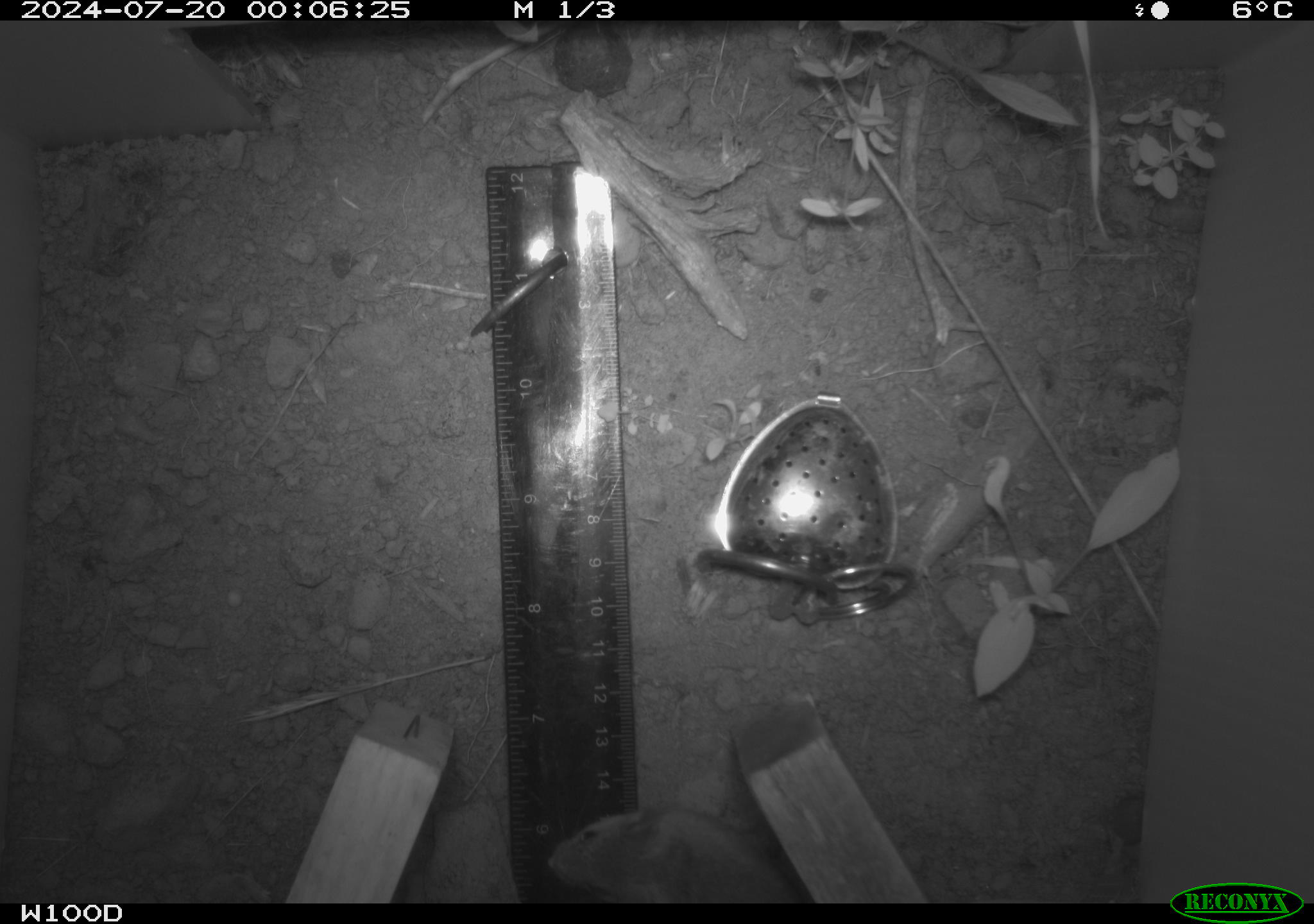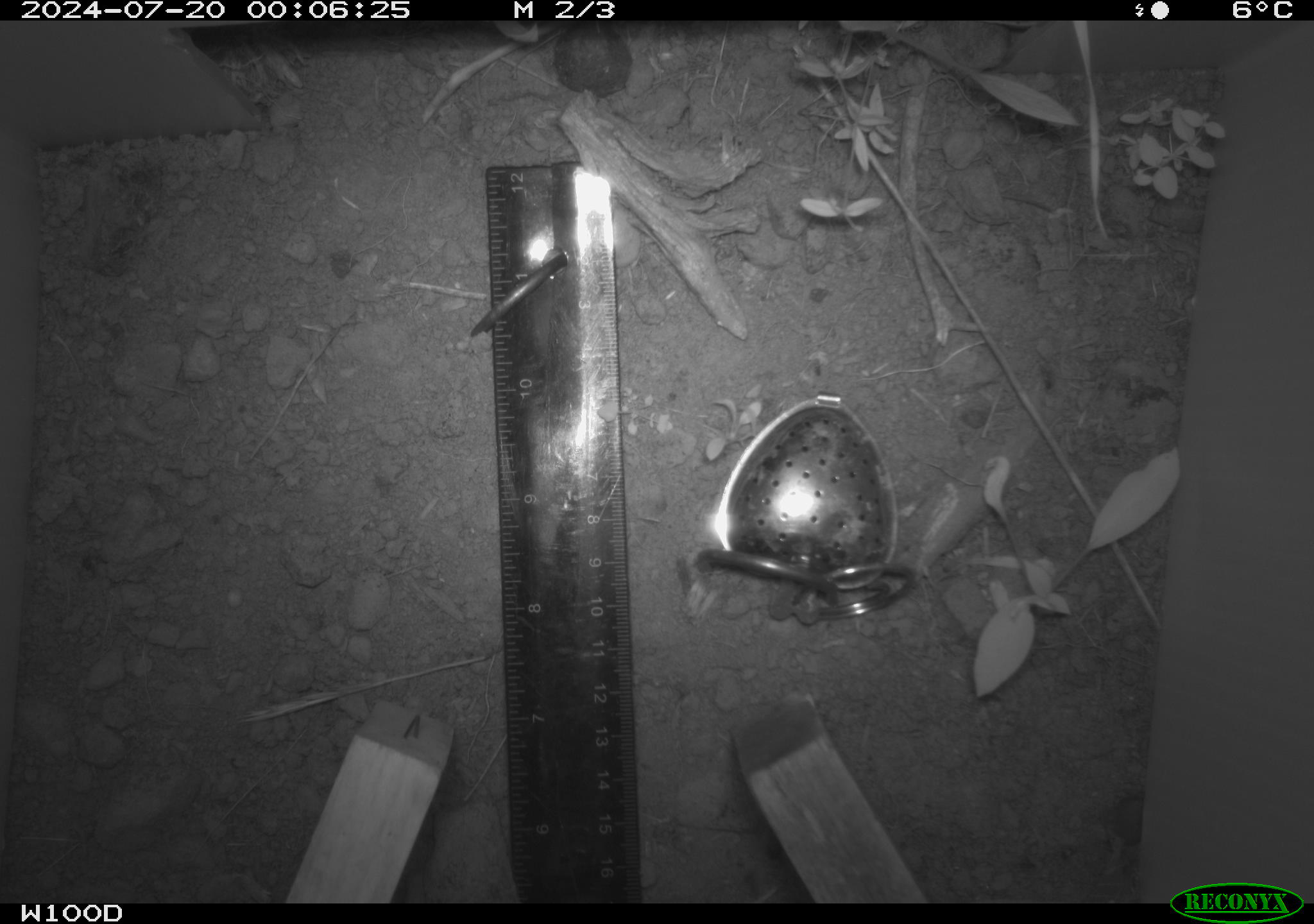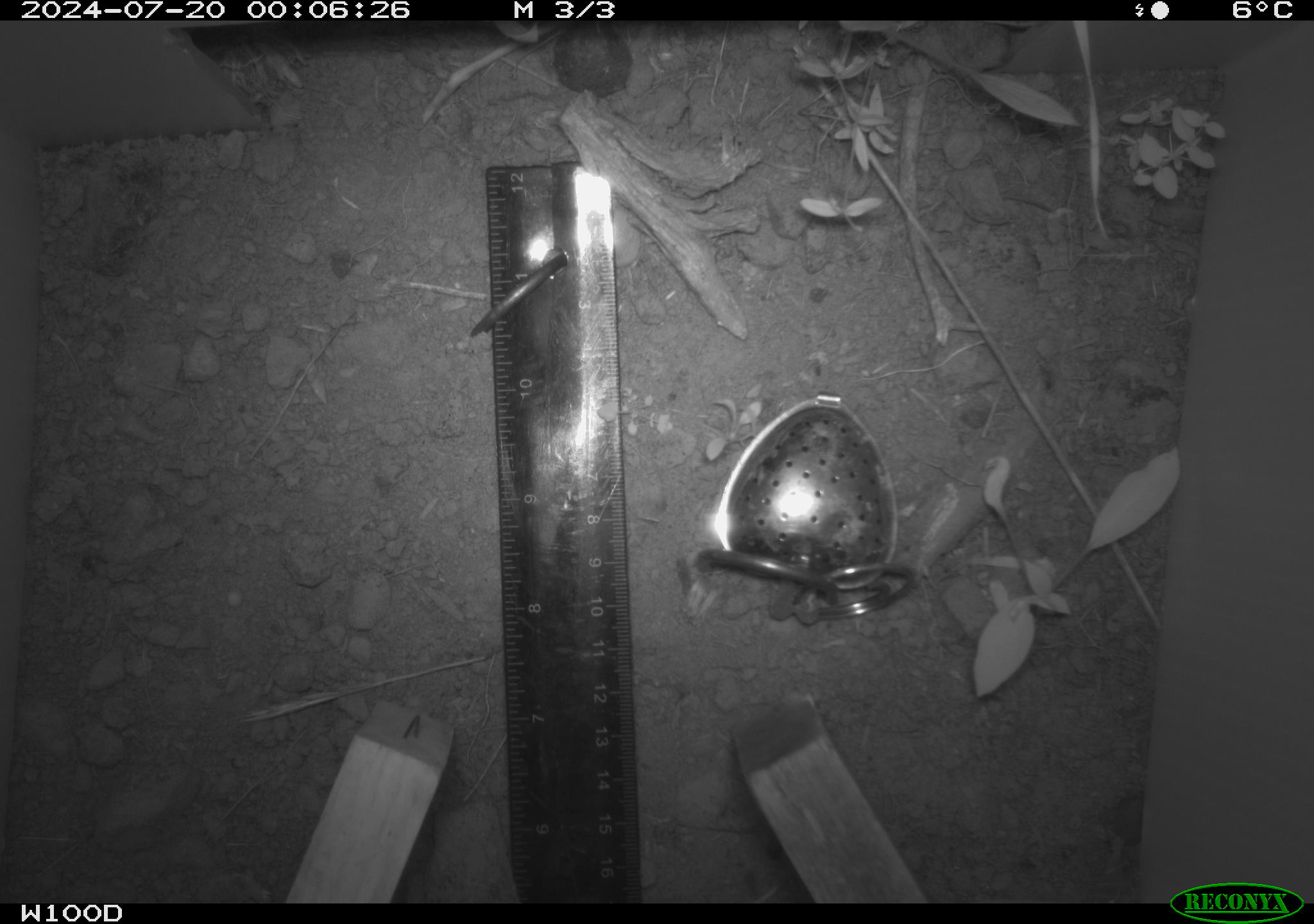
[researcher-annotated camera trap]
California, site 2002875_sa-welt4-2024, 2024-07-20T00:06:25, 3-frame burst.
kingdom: Animalia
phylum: Chordata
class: Mammalia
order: Rodentia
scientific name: Rodentia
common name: mouse species